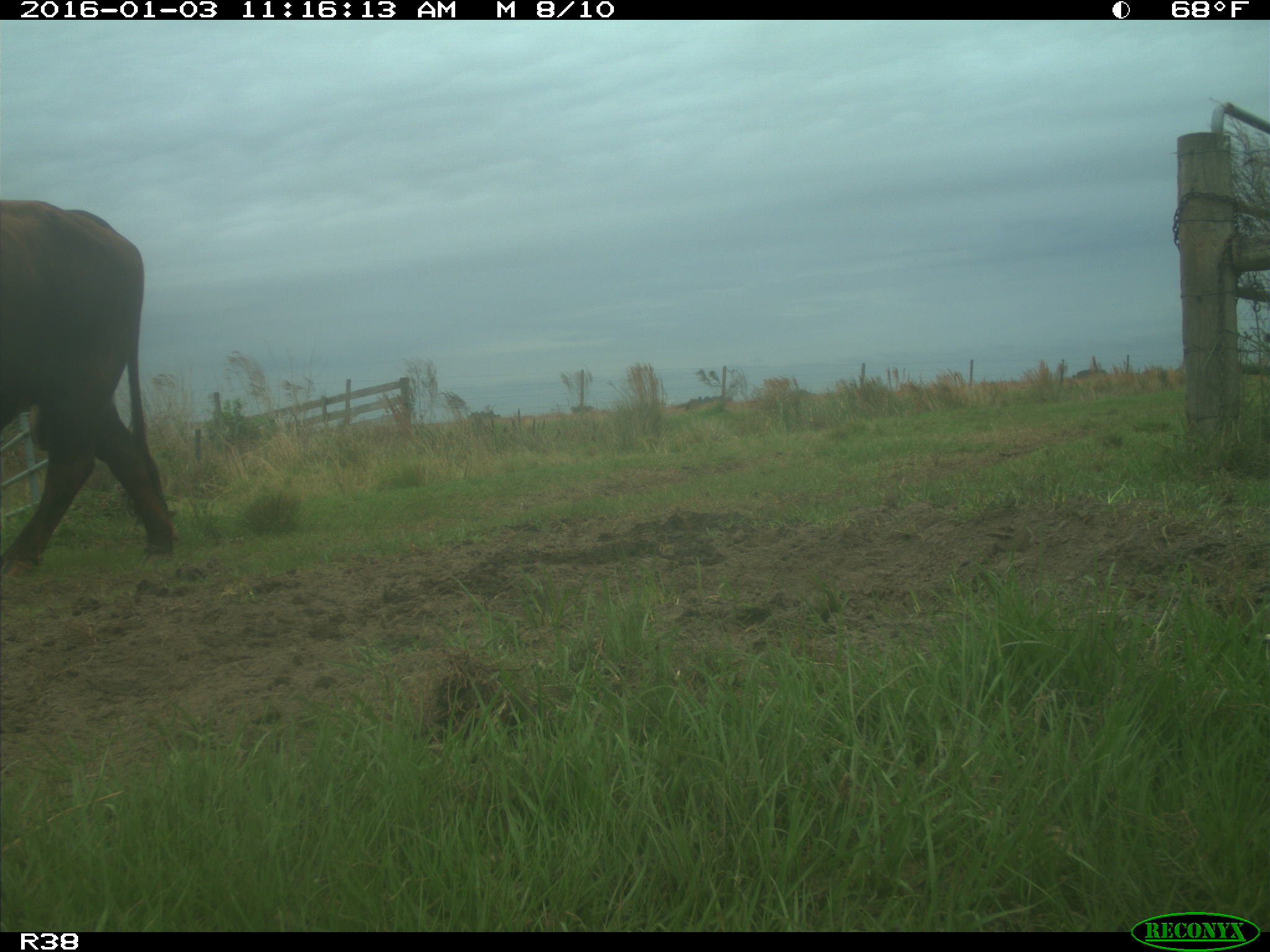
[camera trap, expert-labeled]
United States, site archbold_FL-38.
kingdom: Animalia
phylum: Chordata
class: Mammalia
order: Artiodactyla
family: Bovidae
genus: Bos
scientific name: Bos taurus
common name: domestic cow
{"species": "Bos taurus (domestic cow)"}